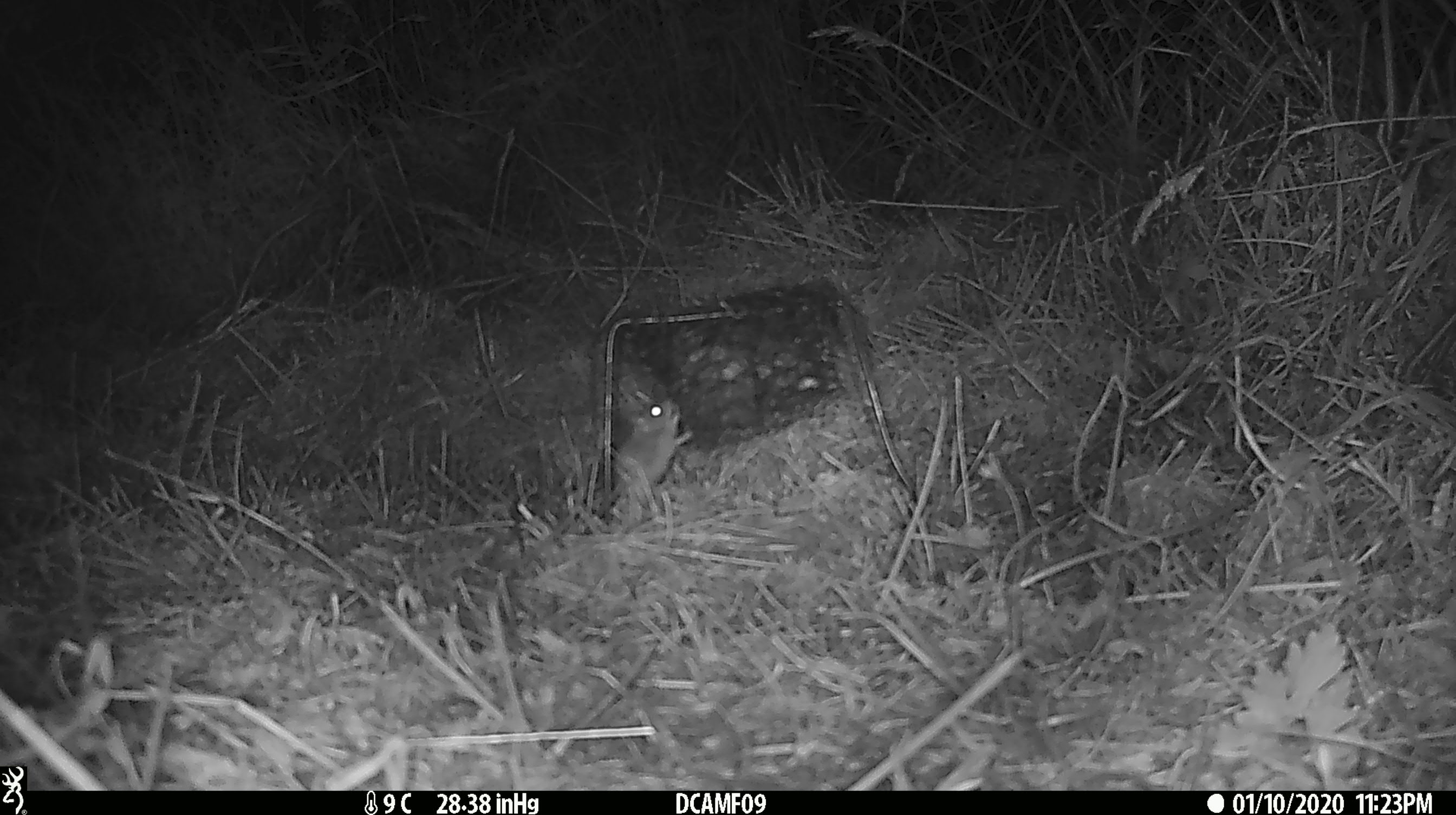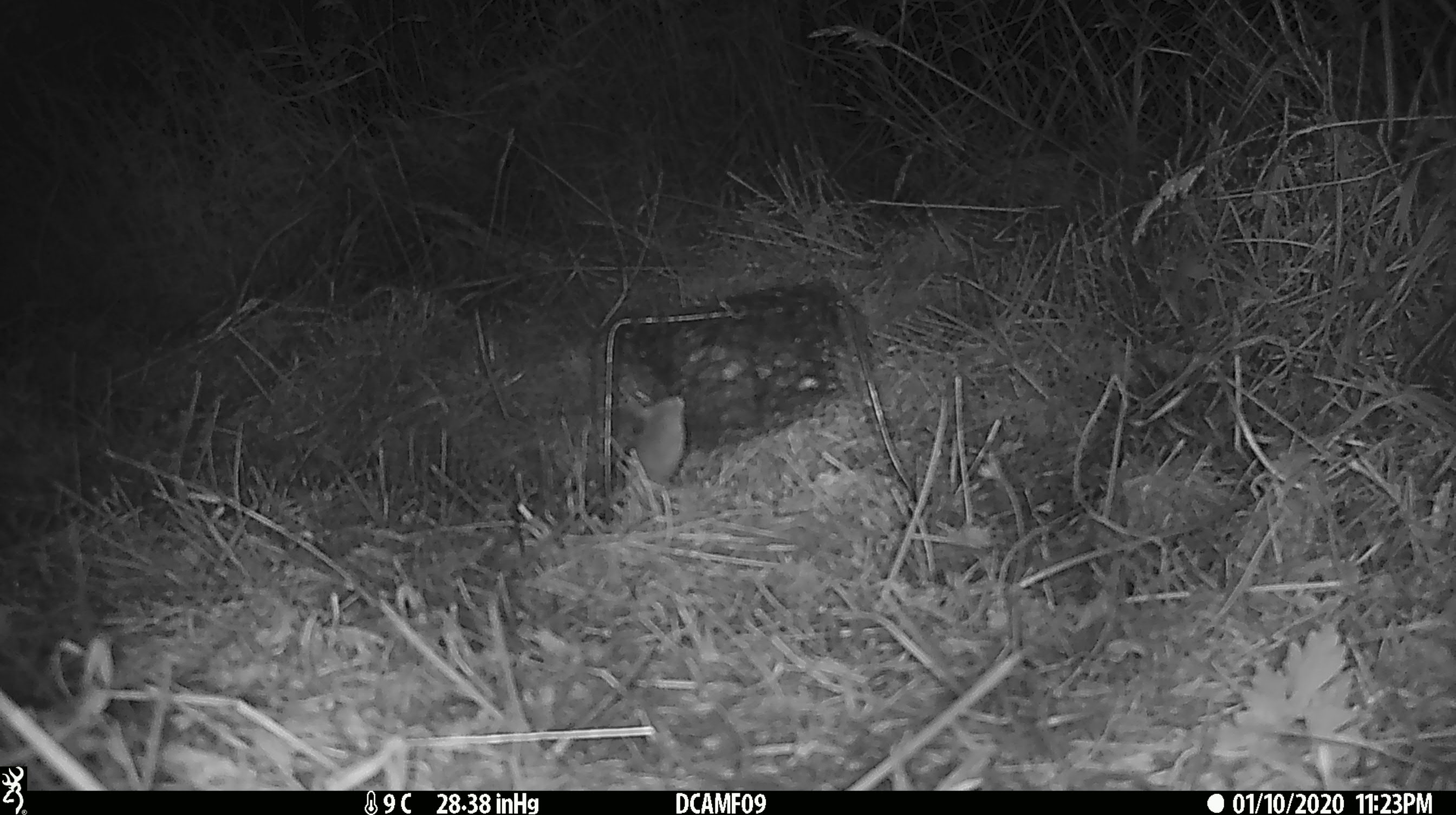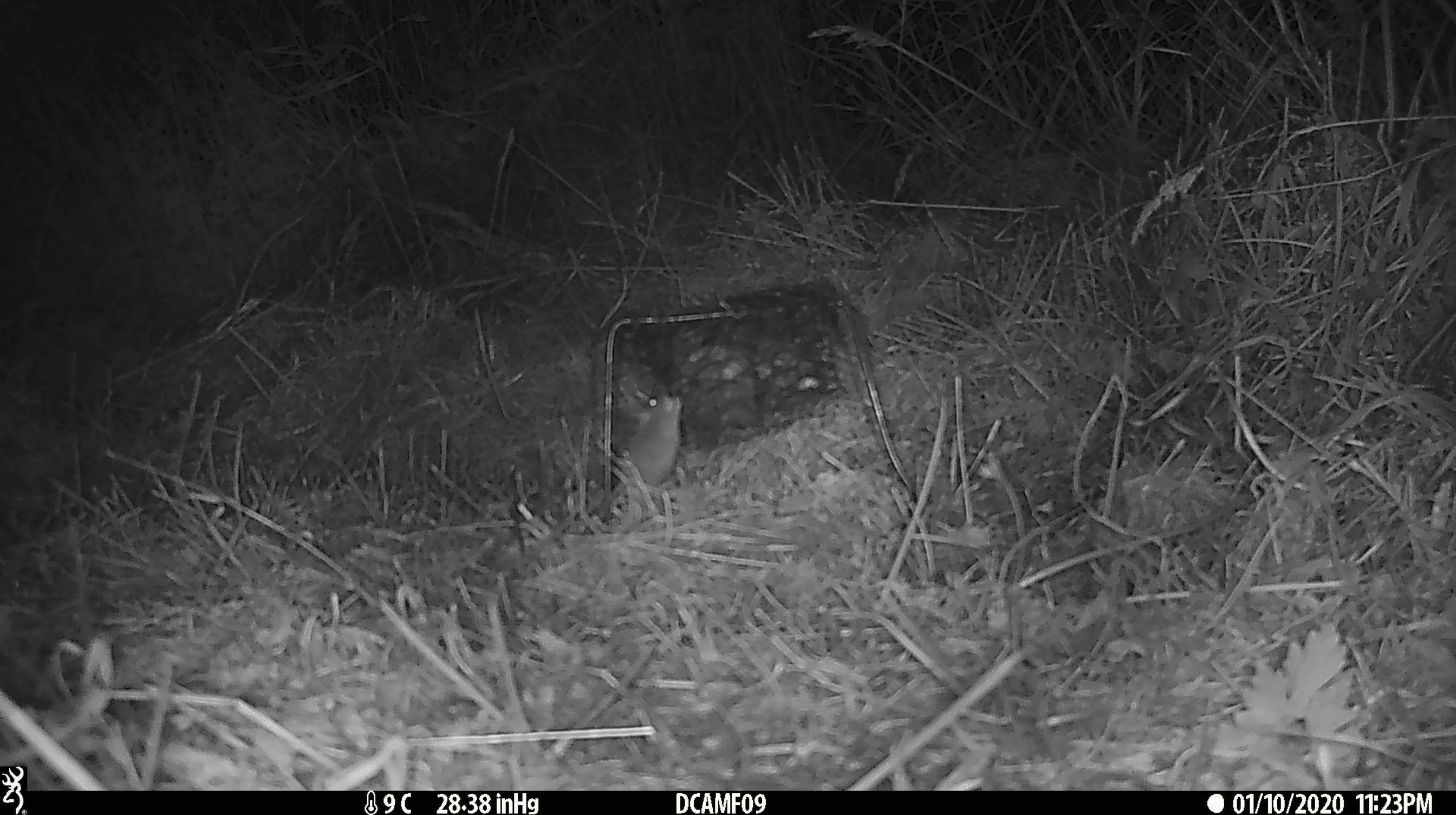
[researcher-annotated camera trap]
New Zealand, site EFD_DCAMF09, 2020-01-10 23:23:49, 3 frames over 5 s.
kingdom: Animalia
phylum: Chordata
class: Mammalia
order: Rodentia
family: Muridae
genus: Mus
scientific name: Mus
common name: mouse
Mouse (Mus).